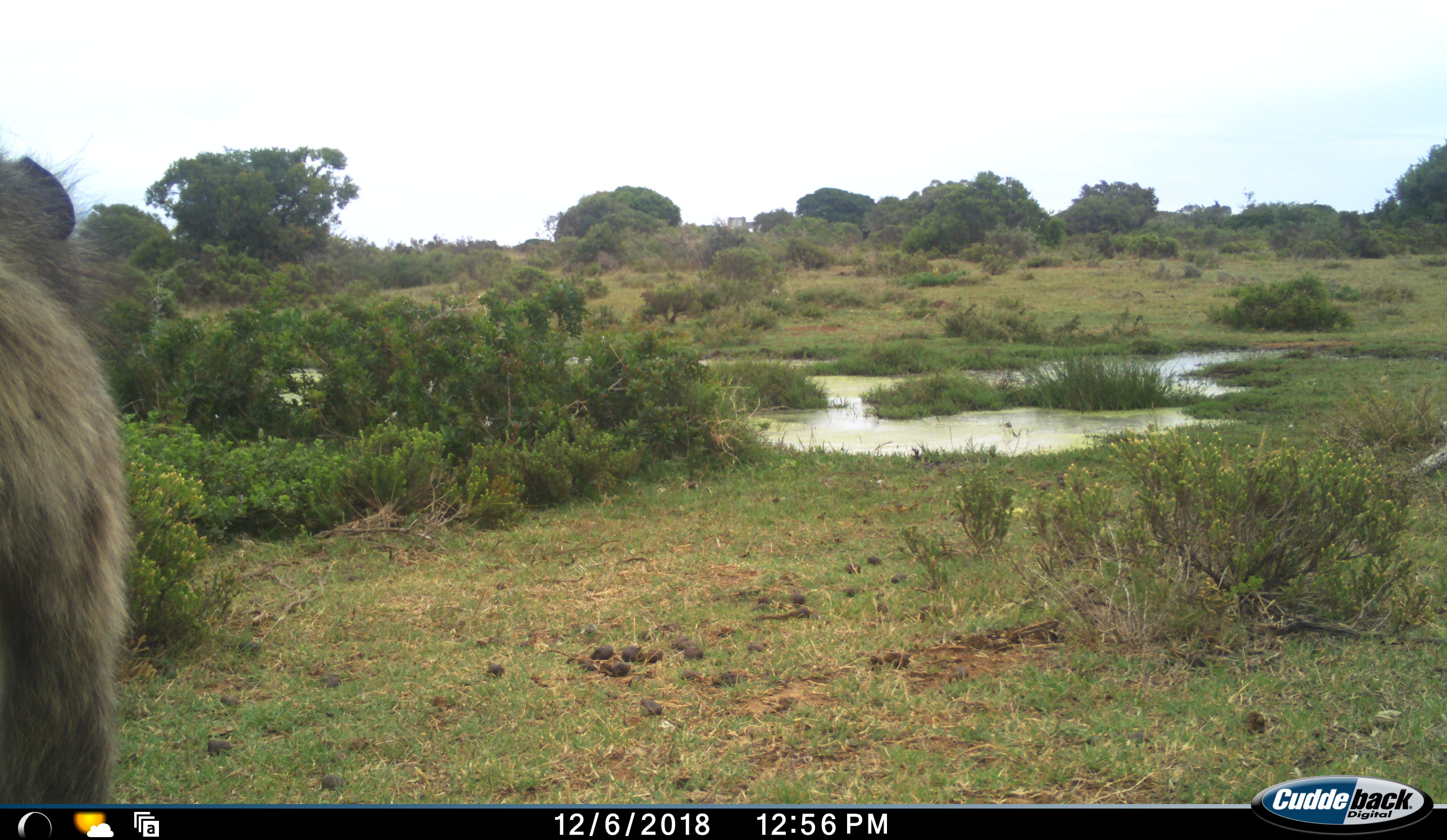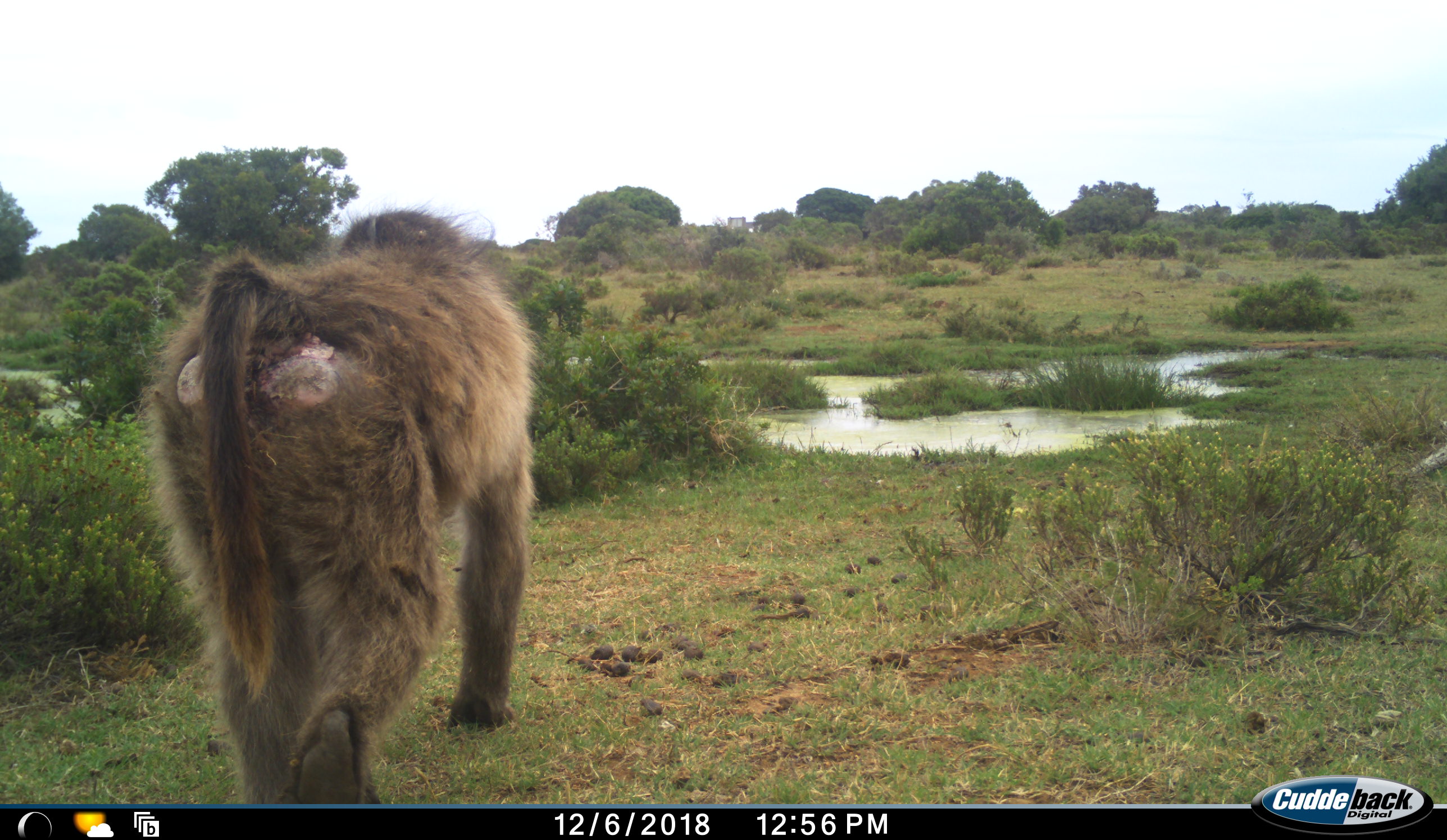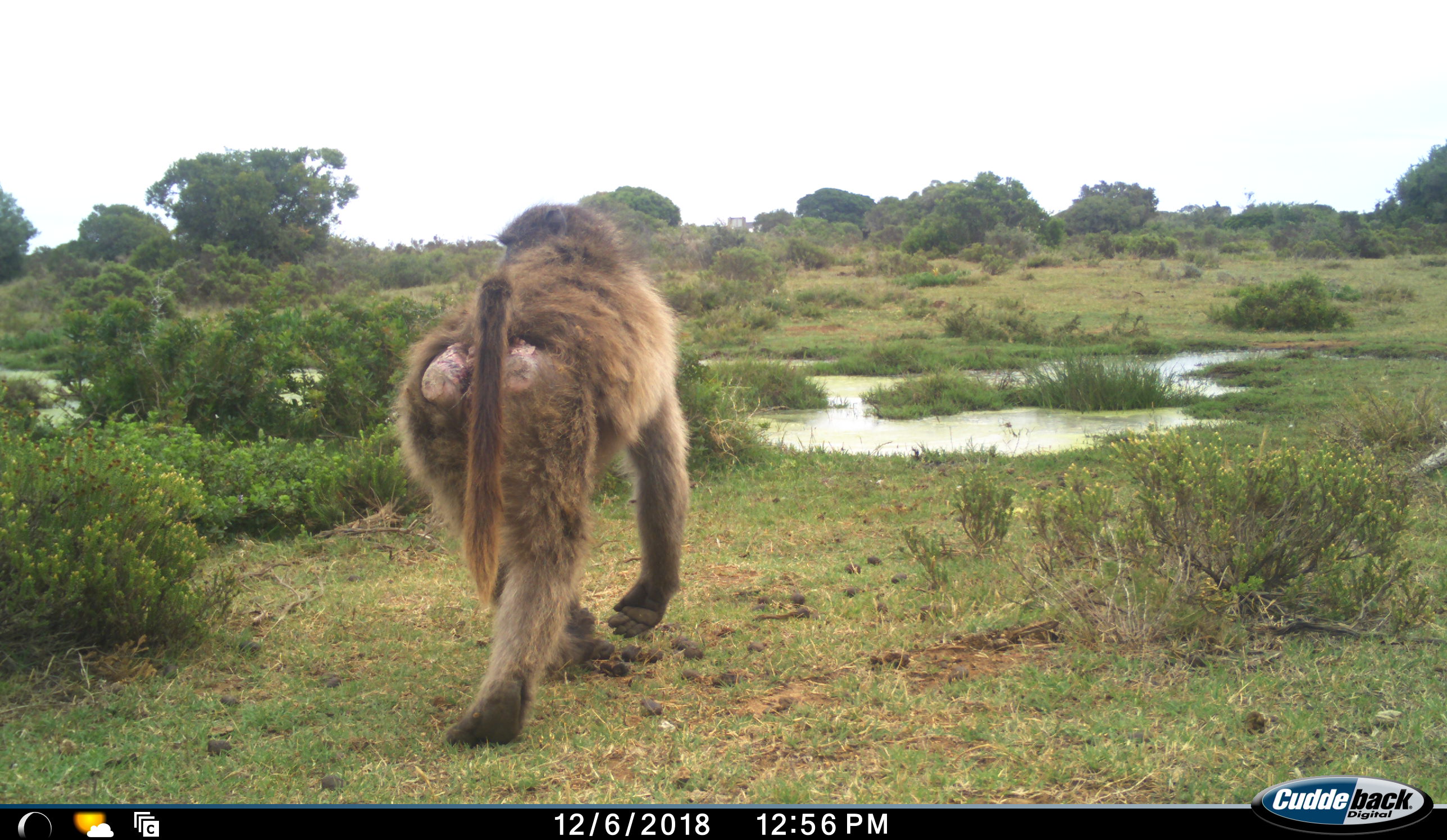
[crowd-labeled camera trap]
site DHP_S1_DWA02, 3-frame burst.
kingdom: Animalia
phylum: Chordata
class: Mammalia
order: Primates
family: Cercopithecidae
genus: Papio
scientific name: Papio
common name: baboon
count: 1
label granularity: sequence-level